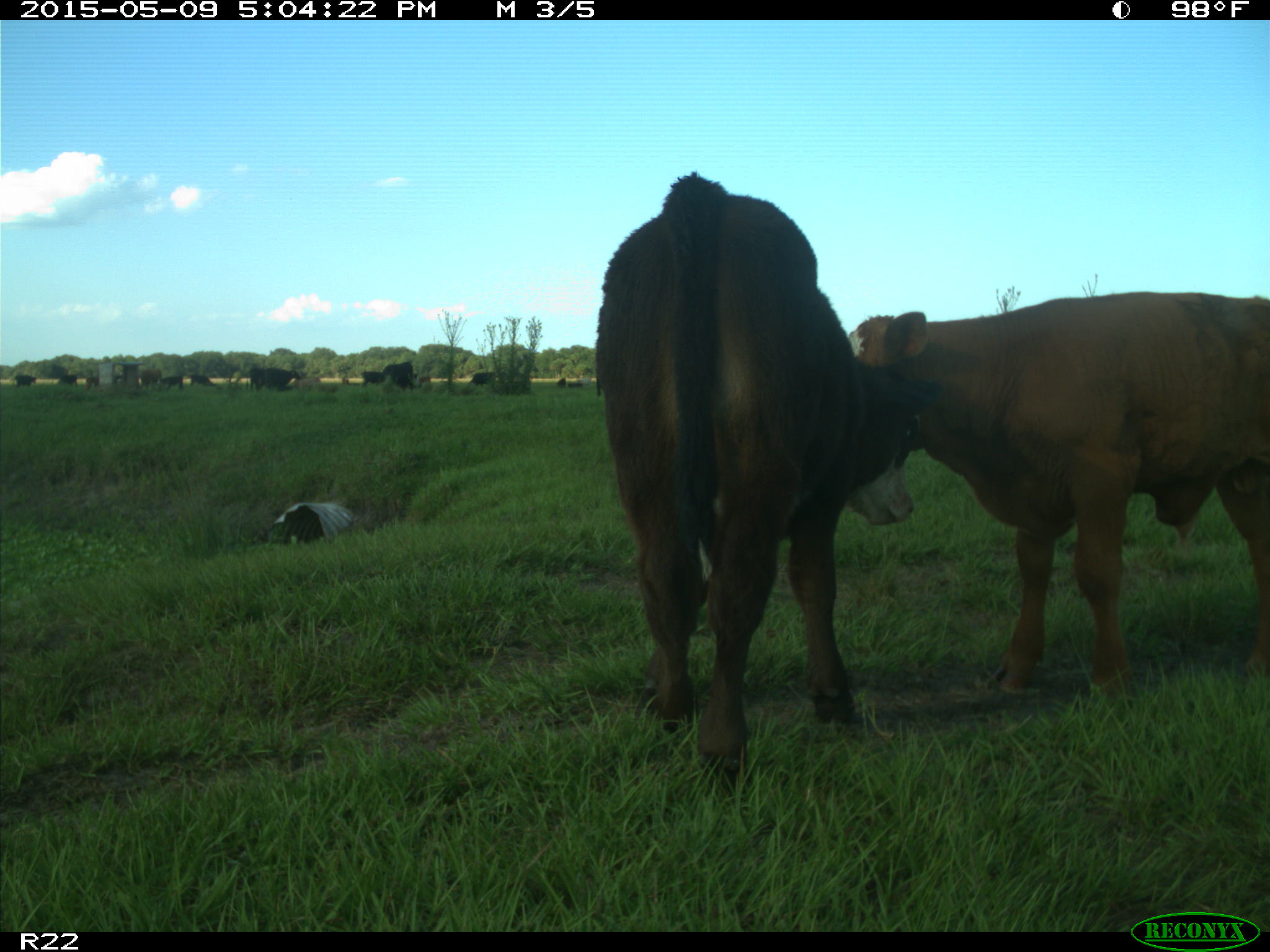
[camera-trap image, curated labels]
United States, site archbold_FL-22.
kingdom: Animalia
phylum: Chordata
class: Mammalia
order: Artiodactyla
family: Bovidae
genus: Bos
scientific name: Bos taurus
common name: domestic cow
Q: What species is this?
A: Bos taurus (domestic cow).